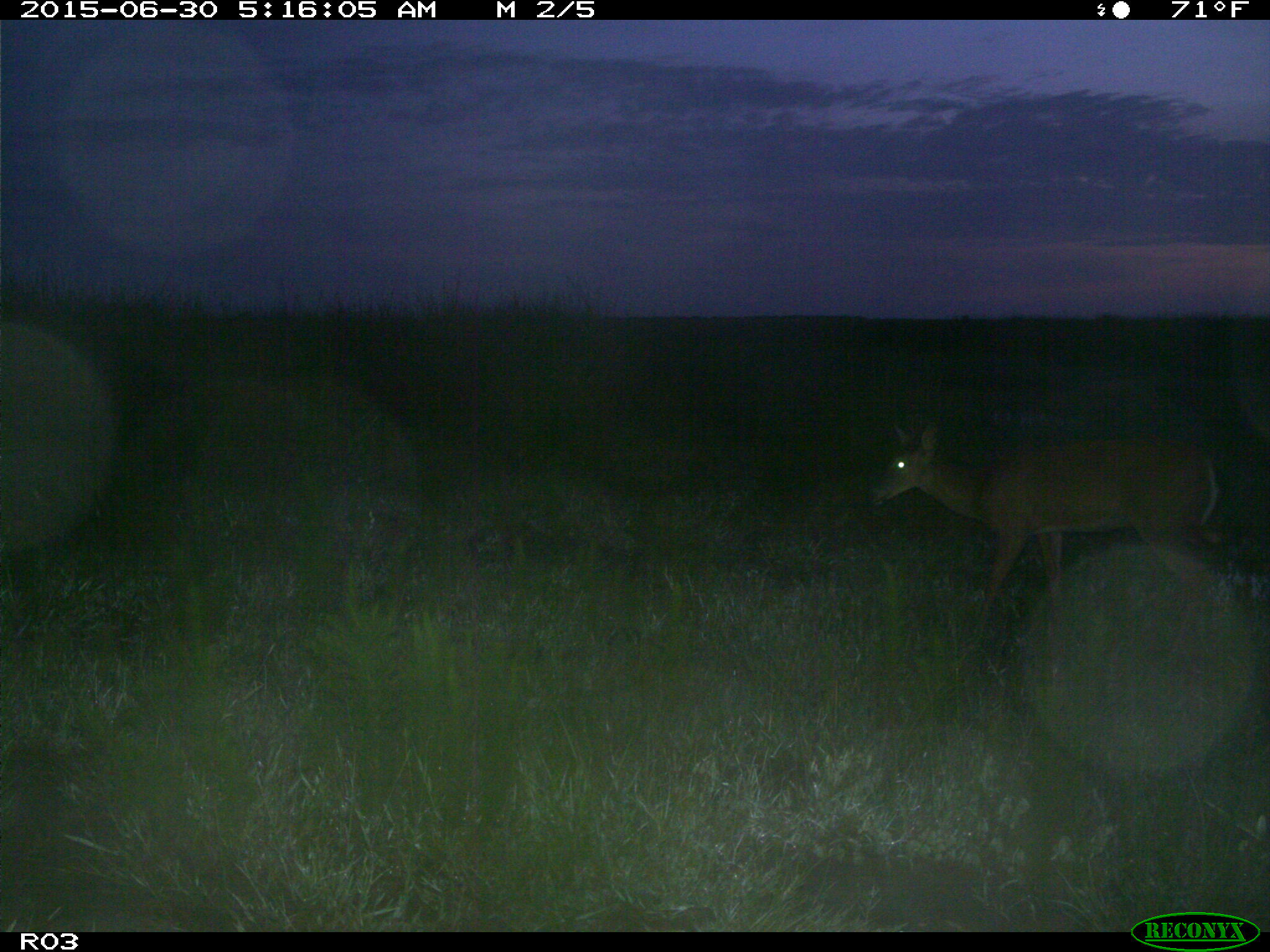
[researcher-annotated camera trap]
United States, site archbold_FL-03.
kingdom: Animalia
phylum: Chordata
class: Mammalia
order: Artiodactyla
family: Cervidae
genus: Odocoileus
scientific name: Odocoileus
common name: deer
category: unidentified deer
Unidentified deer (deer) (Odocoileus).